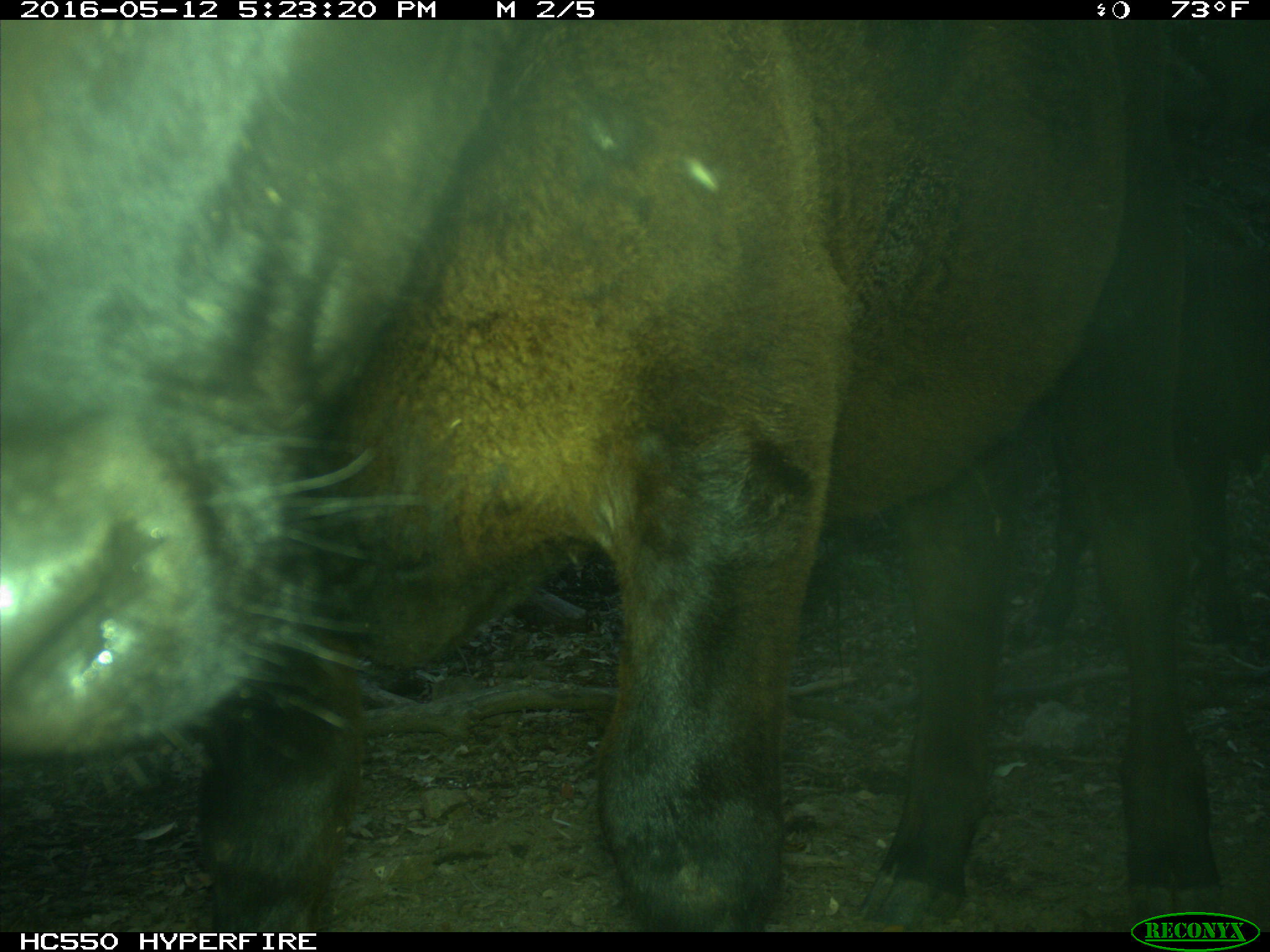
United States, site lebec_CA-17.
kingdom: Animalia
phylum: Chordata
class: Mammalia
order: Artiodactyla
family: Bovidae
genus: Bos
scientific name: Bos taurus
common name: domestic cow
Bos taurus (domestic cow).